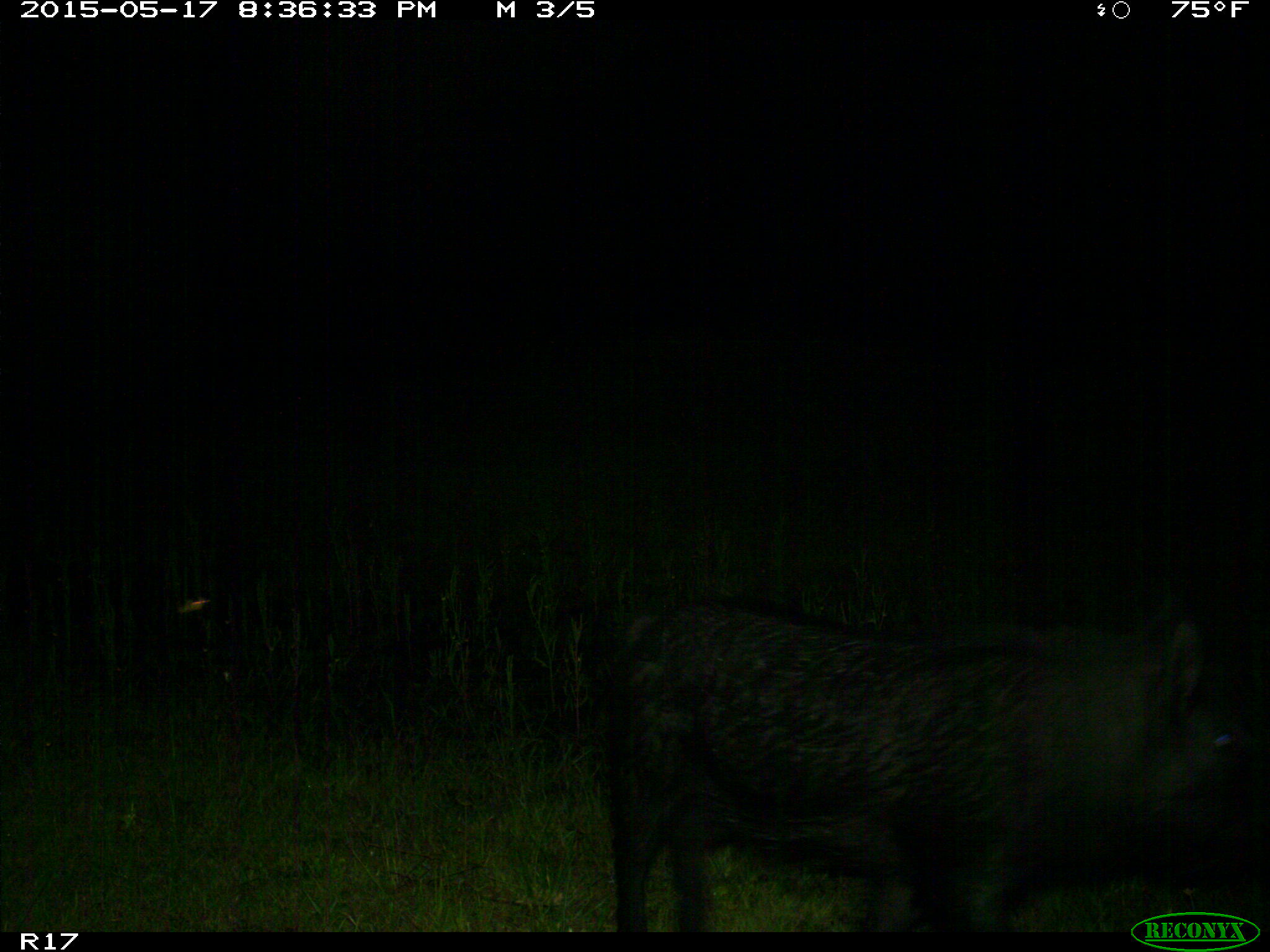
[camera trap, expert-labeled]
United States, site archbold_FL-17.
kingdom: Animalia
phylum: Chordata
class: Mammalia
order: Artiodactyla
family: Suidae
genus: Sus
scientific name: Sus scrofa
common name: wild boar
Sus scrofa (wild boar).